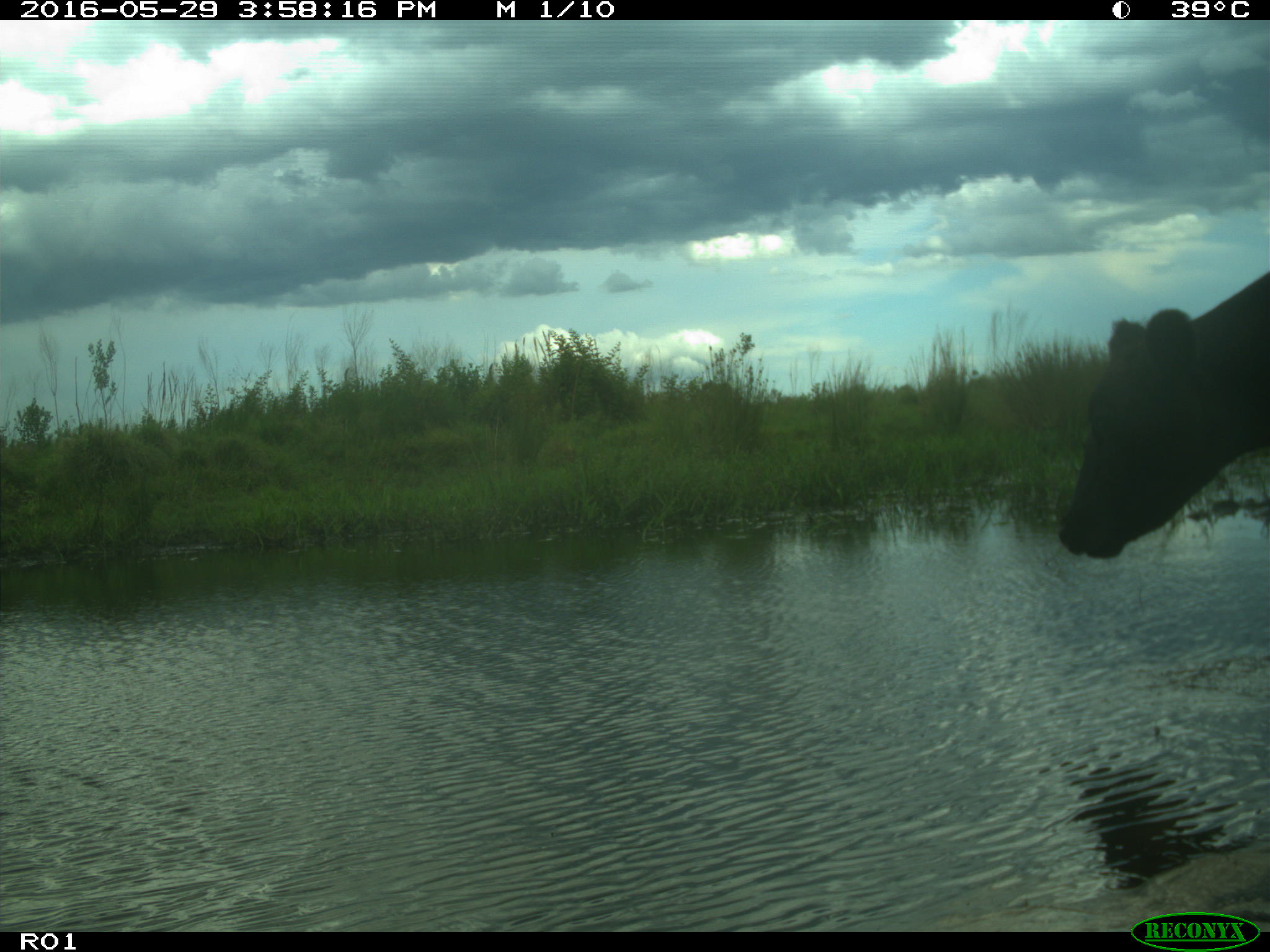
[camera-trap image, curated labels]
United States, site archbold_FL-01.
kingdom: Animalia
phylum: Chordata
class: Mammalia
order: Artiodactyla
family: Bovidae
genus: Bos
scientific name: Bos taurus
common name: domestic cow